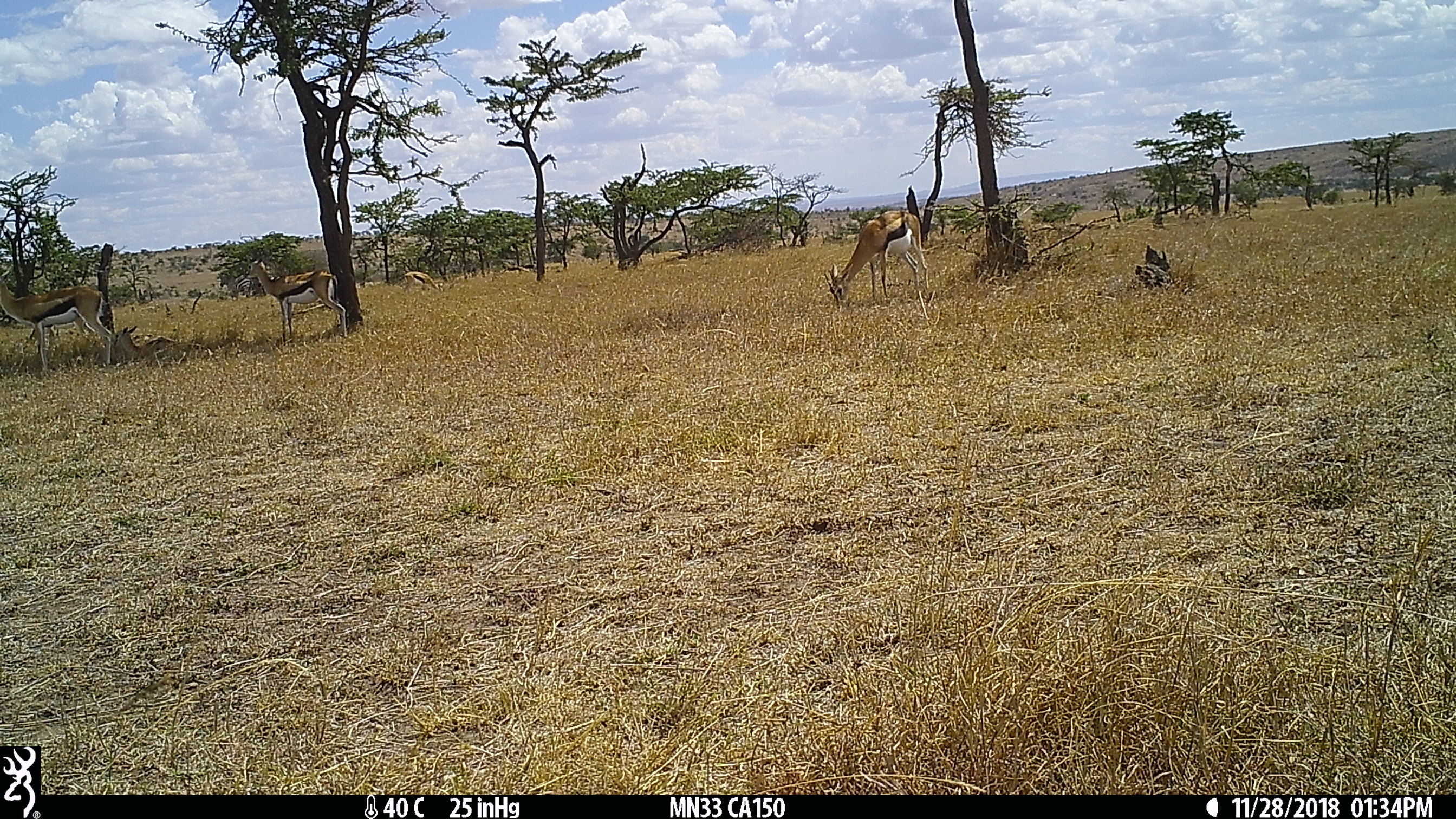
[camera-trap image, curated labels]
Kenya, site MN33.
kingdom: Animalia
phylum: Chordata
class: Mammalia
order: Artiodactyla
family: Bovidae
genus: Eudorcas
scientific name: Eudorcas thomsonii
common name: thomon's gazelle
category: gazelle thomsons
Gazelle thomsons (thomon's gazelle) (Eudorcas thomsonii).